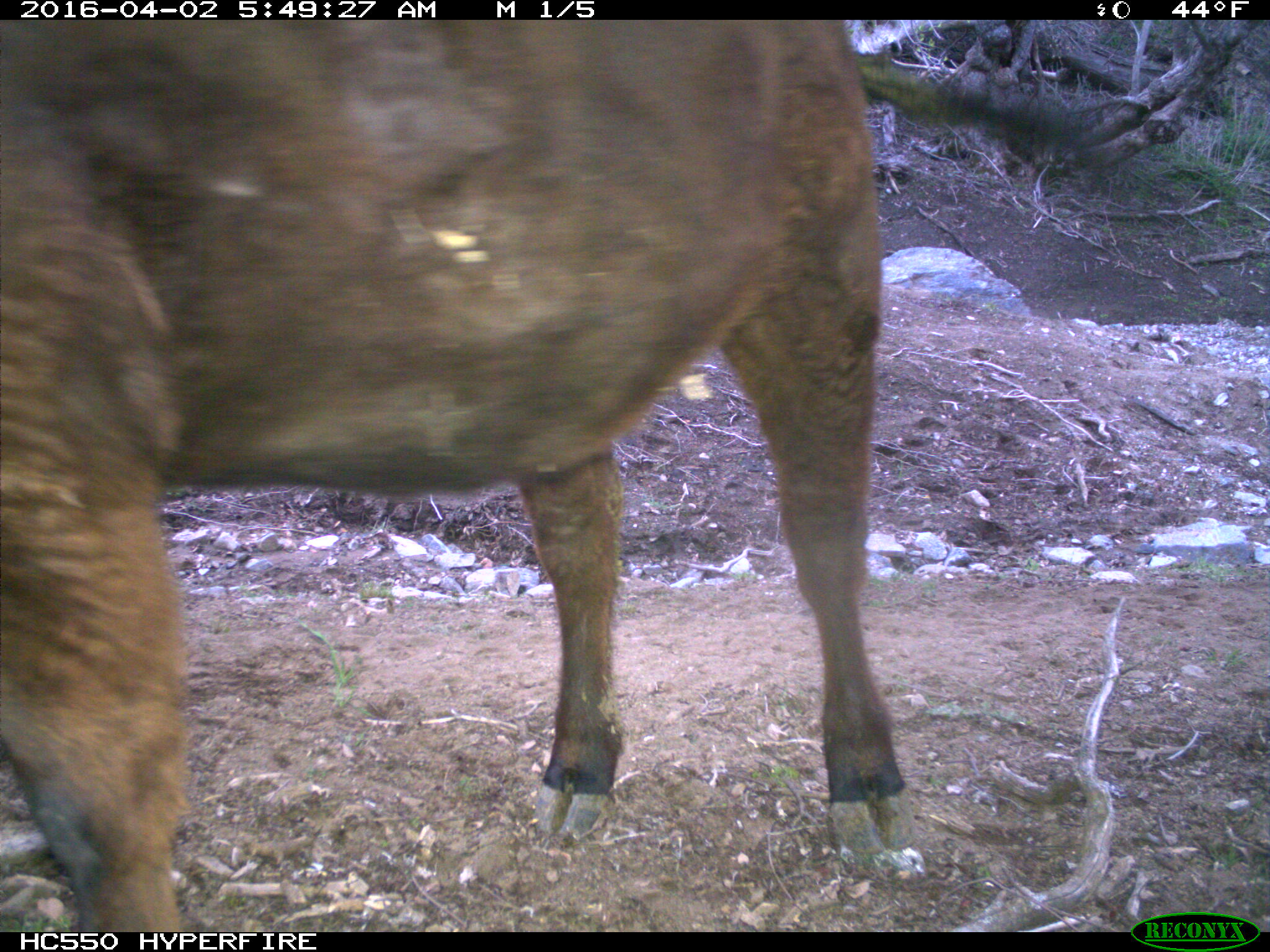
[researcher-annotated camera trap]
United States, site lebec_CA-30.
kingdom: Animalia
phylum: Chordata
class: Mammalia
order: Artiodactyla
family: Bovidae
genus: Bos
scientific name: Bos taurus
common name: domestic cow